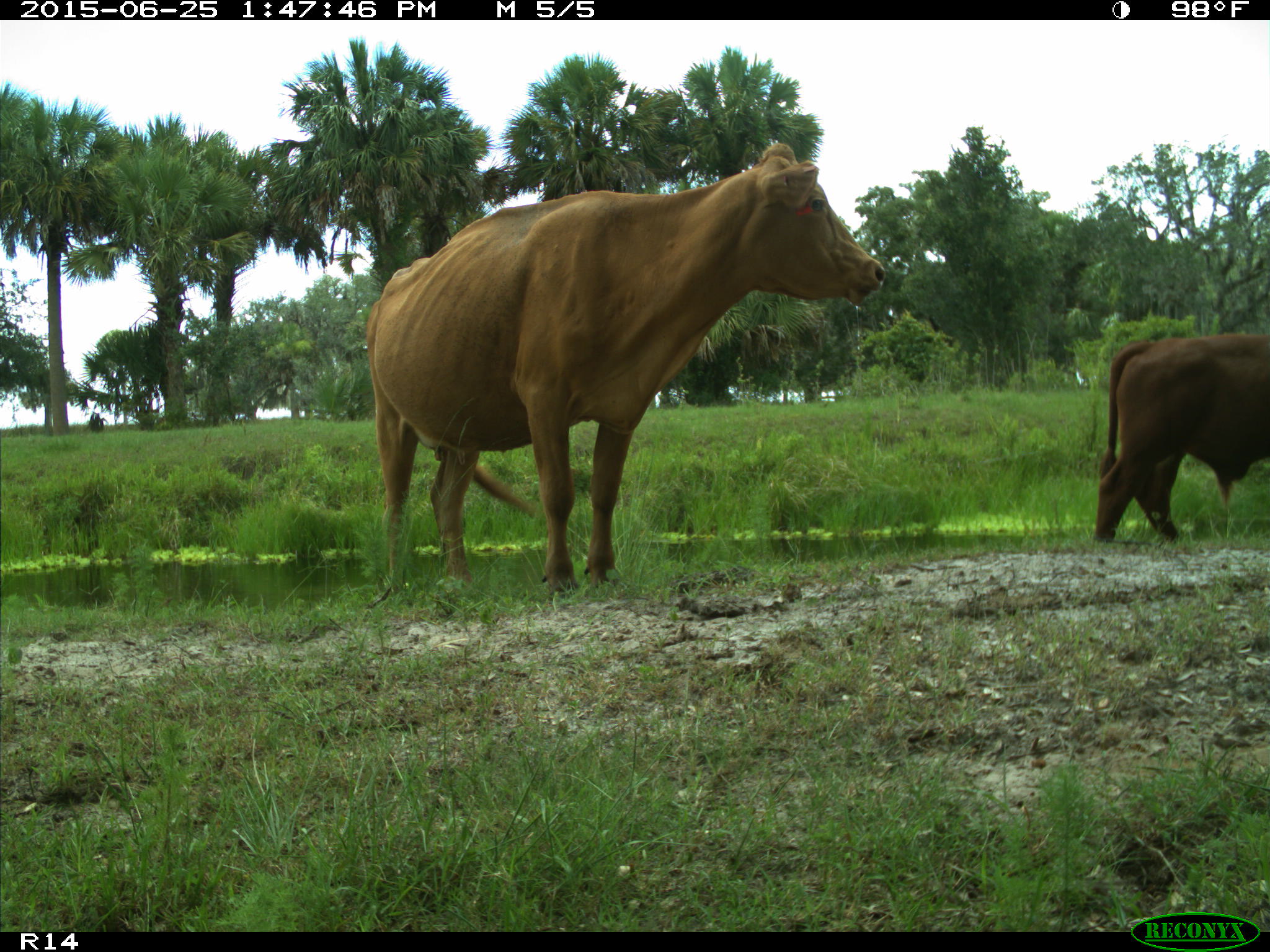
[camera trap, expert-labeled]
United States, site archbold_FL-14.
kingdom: Animalia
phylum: Chordata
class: Mammalia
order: Artiodactyla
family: Bovidae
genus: Bos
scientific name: Bos taurus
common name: domestic cow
Bos taurus (domestic cow).